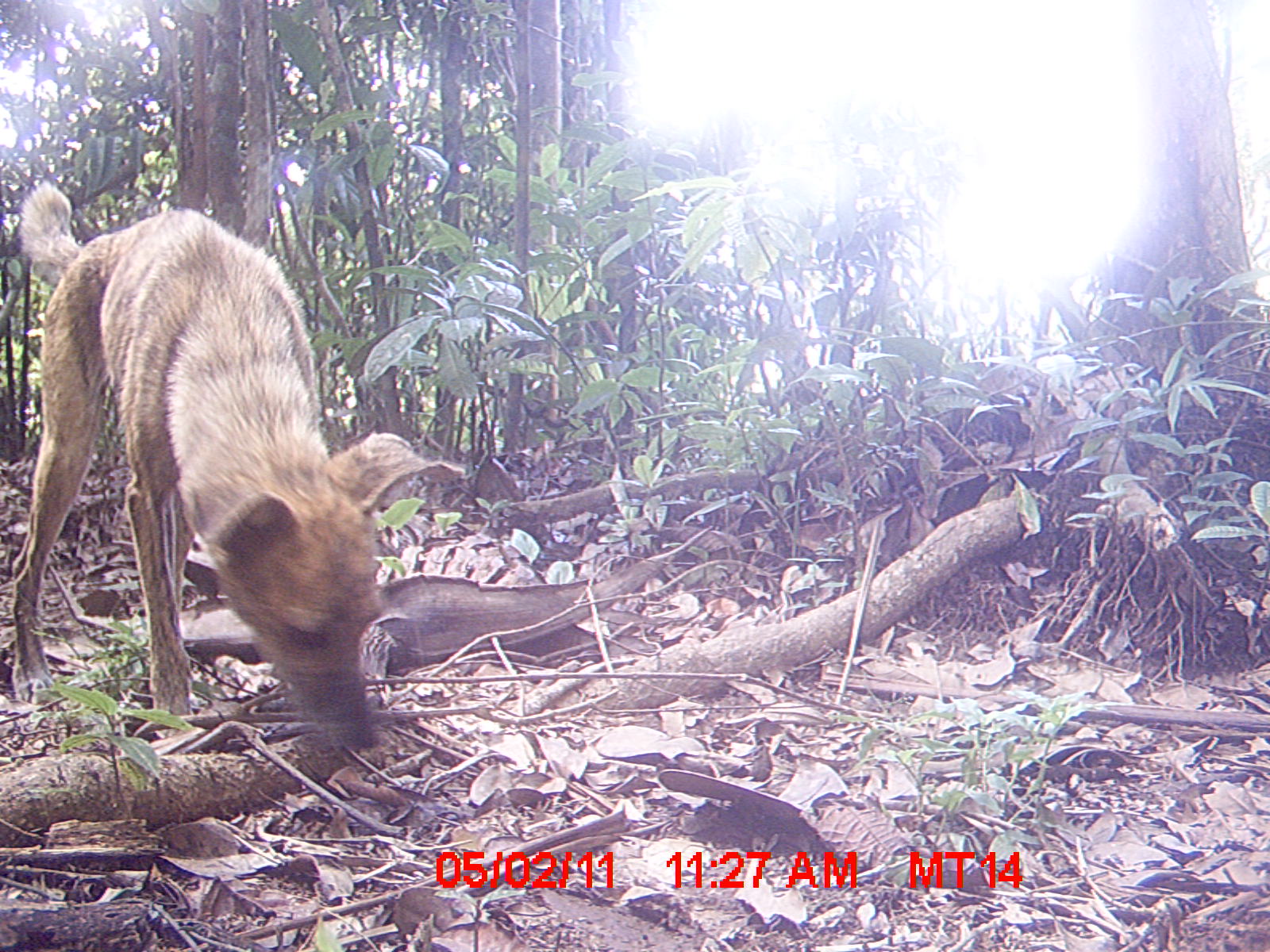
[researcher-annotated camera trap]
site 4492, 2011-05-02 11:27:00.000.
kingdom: Animalia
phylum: Chordata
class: Mammalia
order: Carnivora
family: Canidae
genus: Canis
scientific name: Canis familiaris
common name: domestic dog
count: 1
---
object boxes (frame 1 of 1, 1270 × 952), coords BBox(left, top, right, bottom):
canis familiaris: BBox(5, 178, 464, 752)